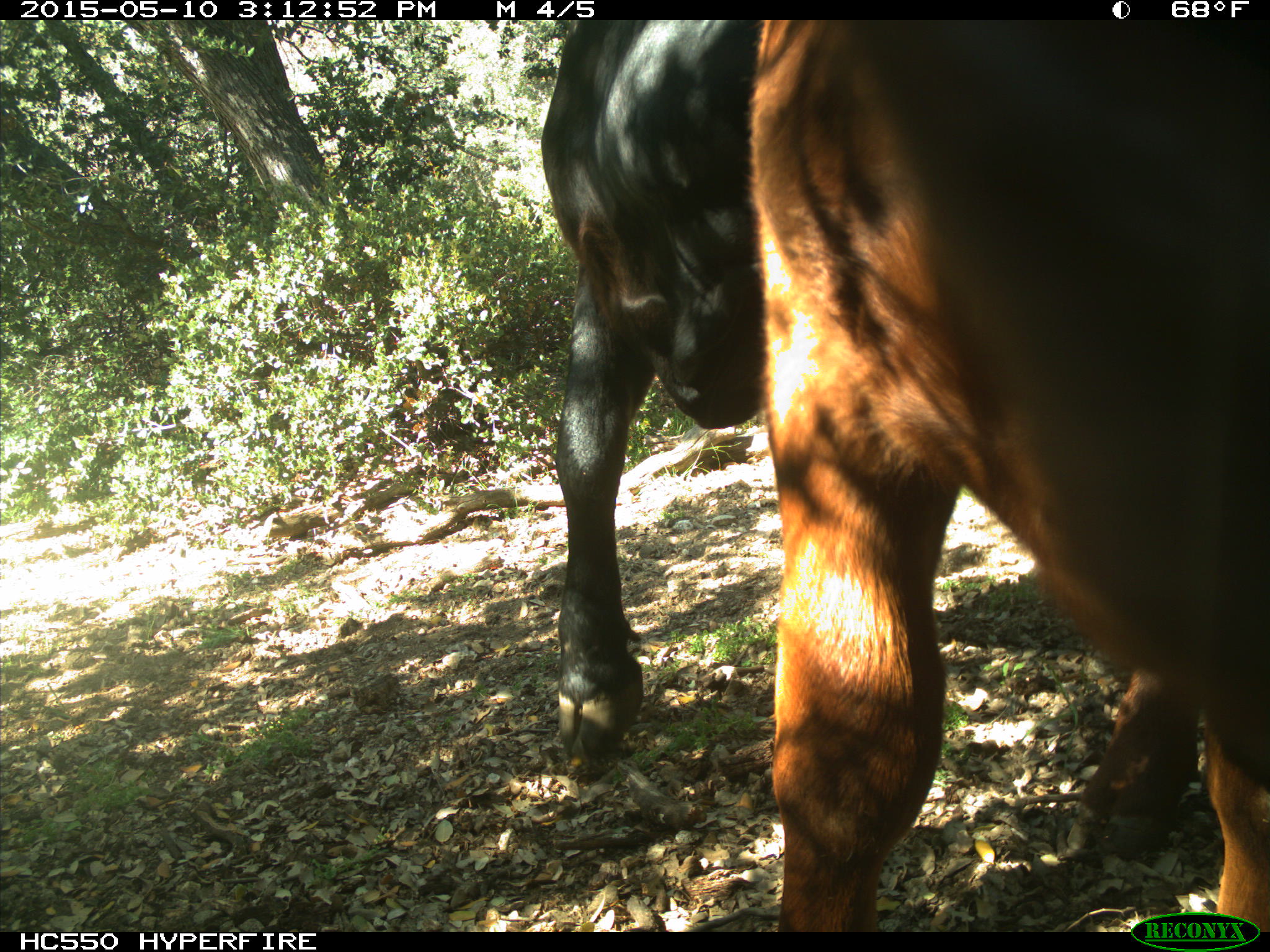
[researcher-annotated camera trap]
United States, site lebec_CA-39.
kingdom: Animalia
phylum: Chordata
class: Mammalia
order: Artiodactyla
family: Bovidae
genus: Bos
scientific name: Bos taurus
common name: domestic cow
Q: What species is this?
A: Bos taurus (domestic cow).